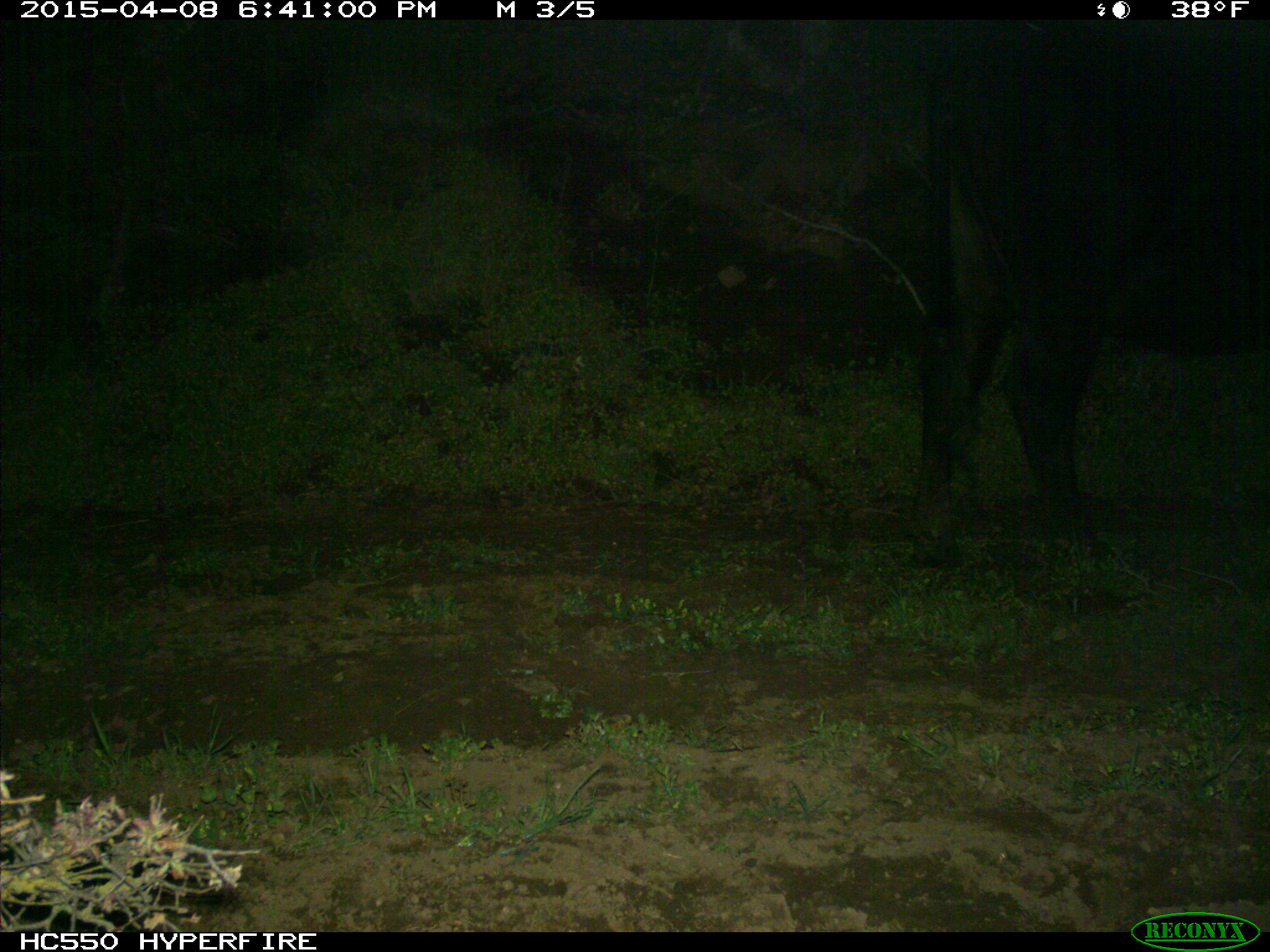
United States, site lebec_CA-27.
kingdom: Animalia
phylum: Chordata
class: Mammalia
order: Artiodactyla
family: Bovidae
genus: Bos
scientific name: Bos taurus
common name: domestic cow